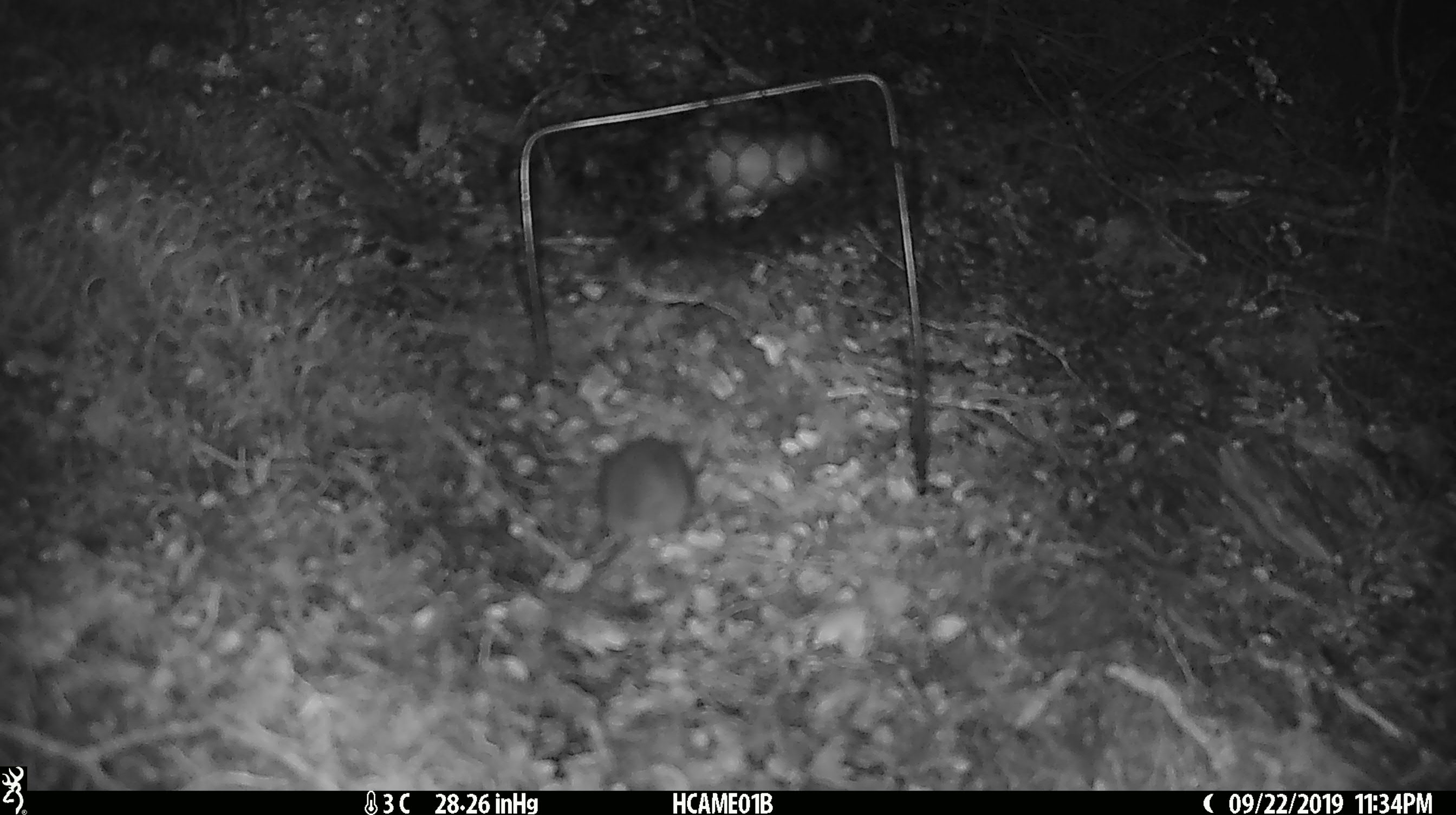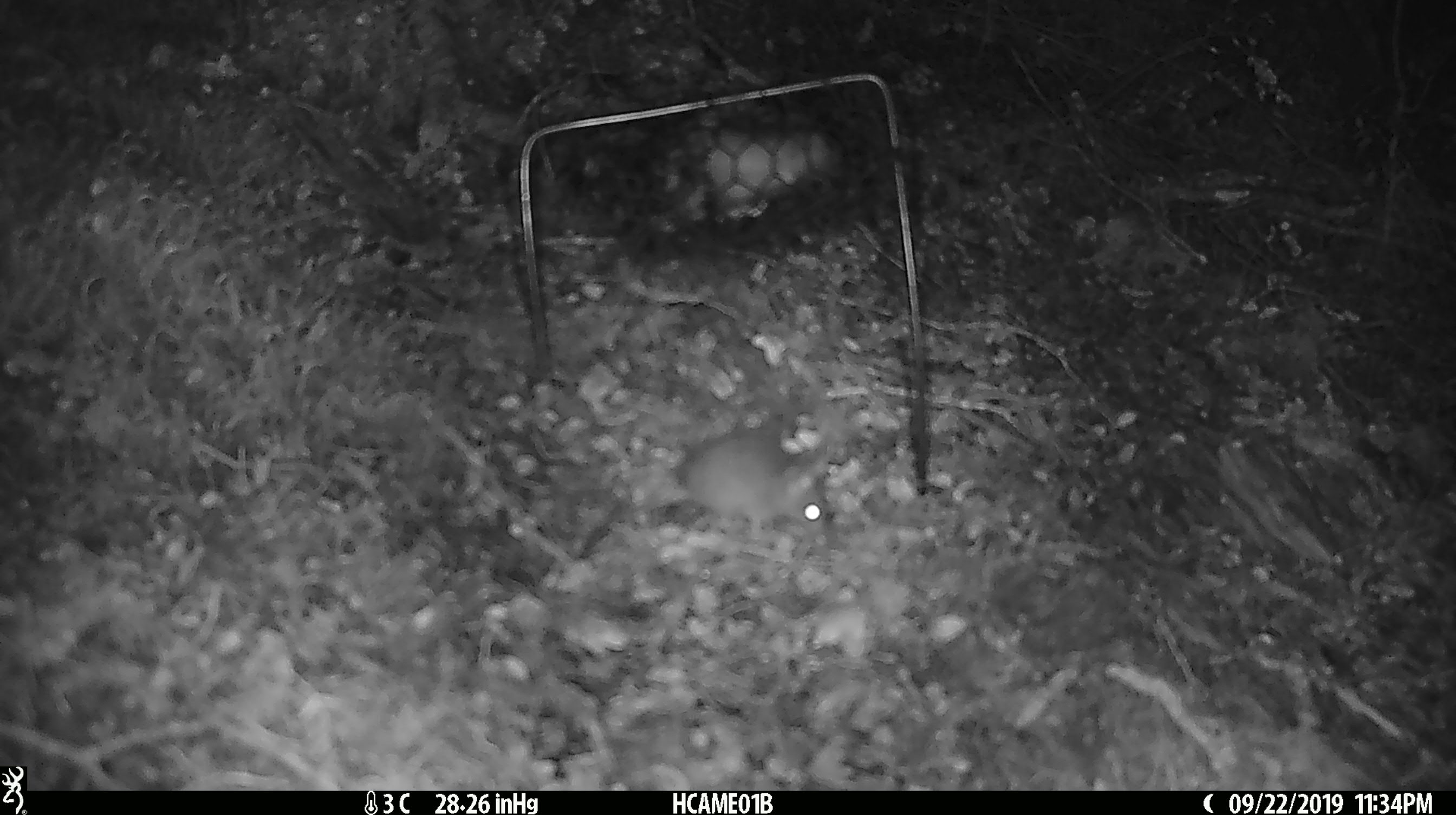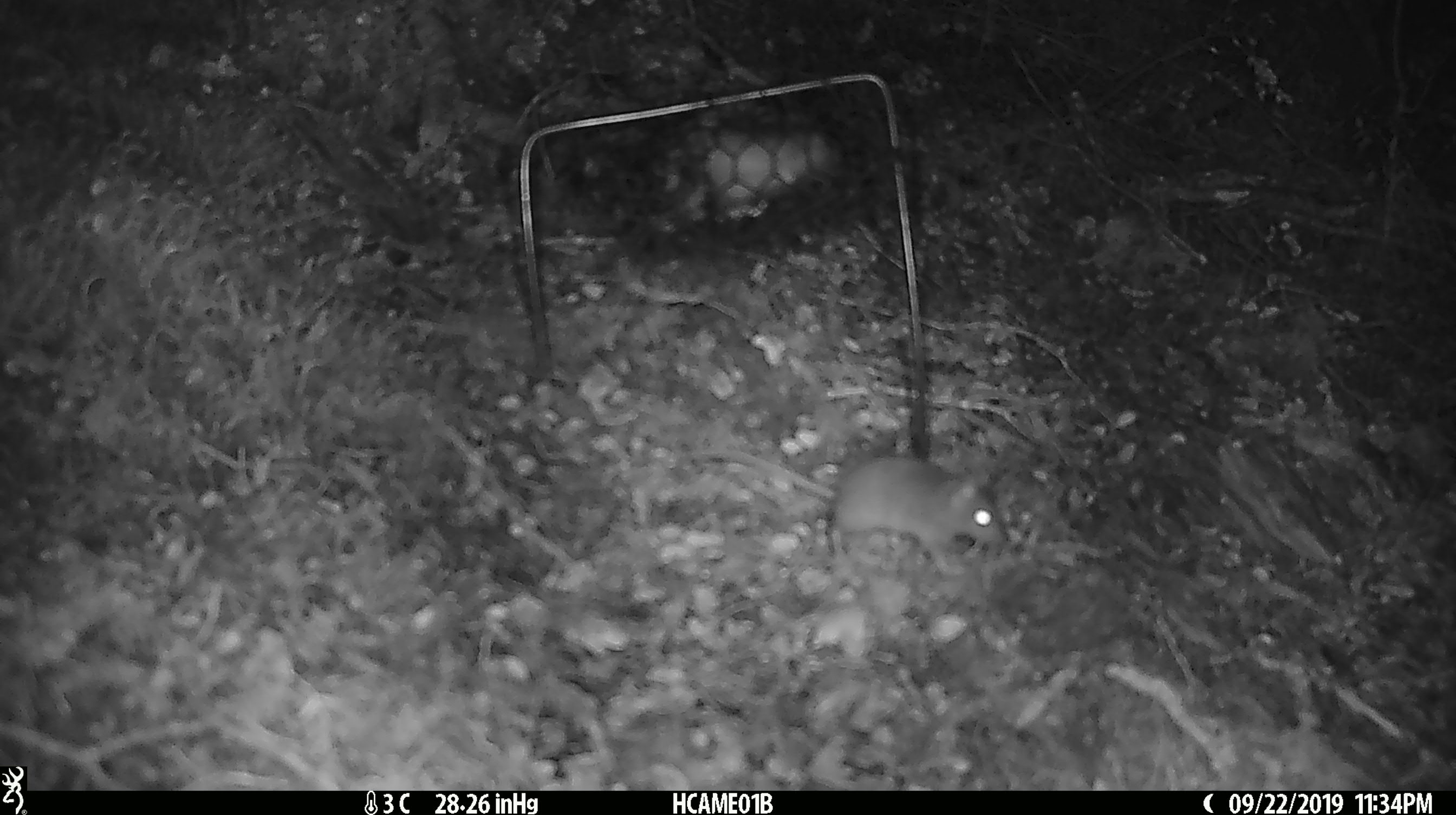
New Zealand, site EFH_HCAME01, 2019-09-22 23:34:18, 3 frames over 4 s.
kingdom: Animalia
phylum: Chordata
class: Mammalia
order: Rodentia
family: Muridae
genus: Mus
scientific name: Mus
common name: mouse